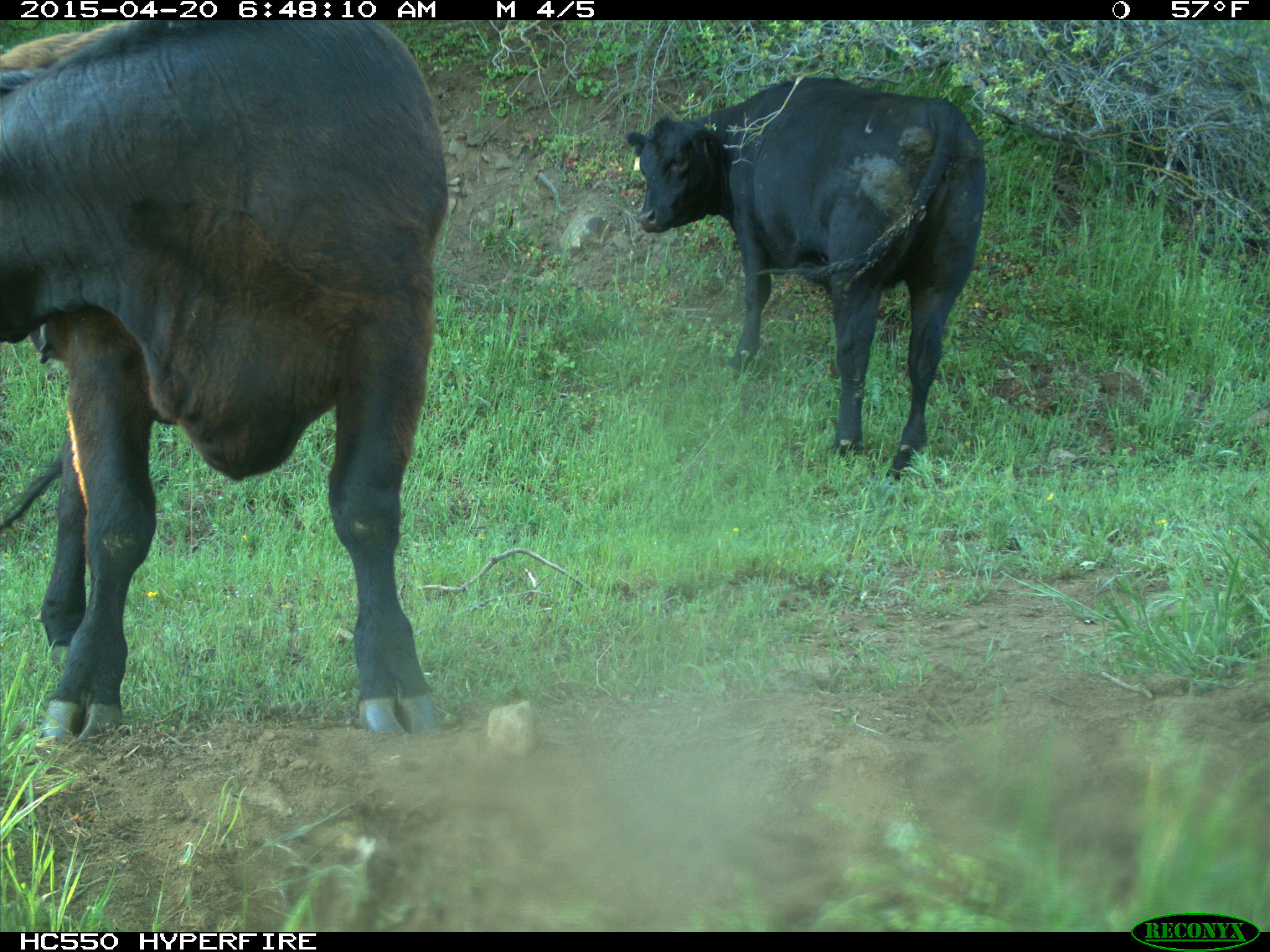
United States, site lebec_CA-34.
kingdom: Animalia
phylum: Chordata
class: Mammalia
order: Artiodactyla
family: Bovidae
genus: Bos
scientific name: Bos taurus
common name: domestic cow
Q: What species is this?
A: Bos taurus (domestic cow).